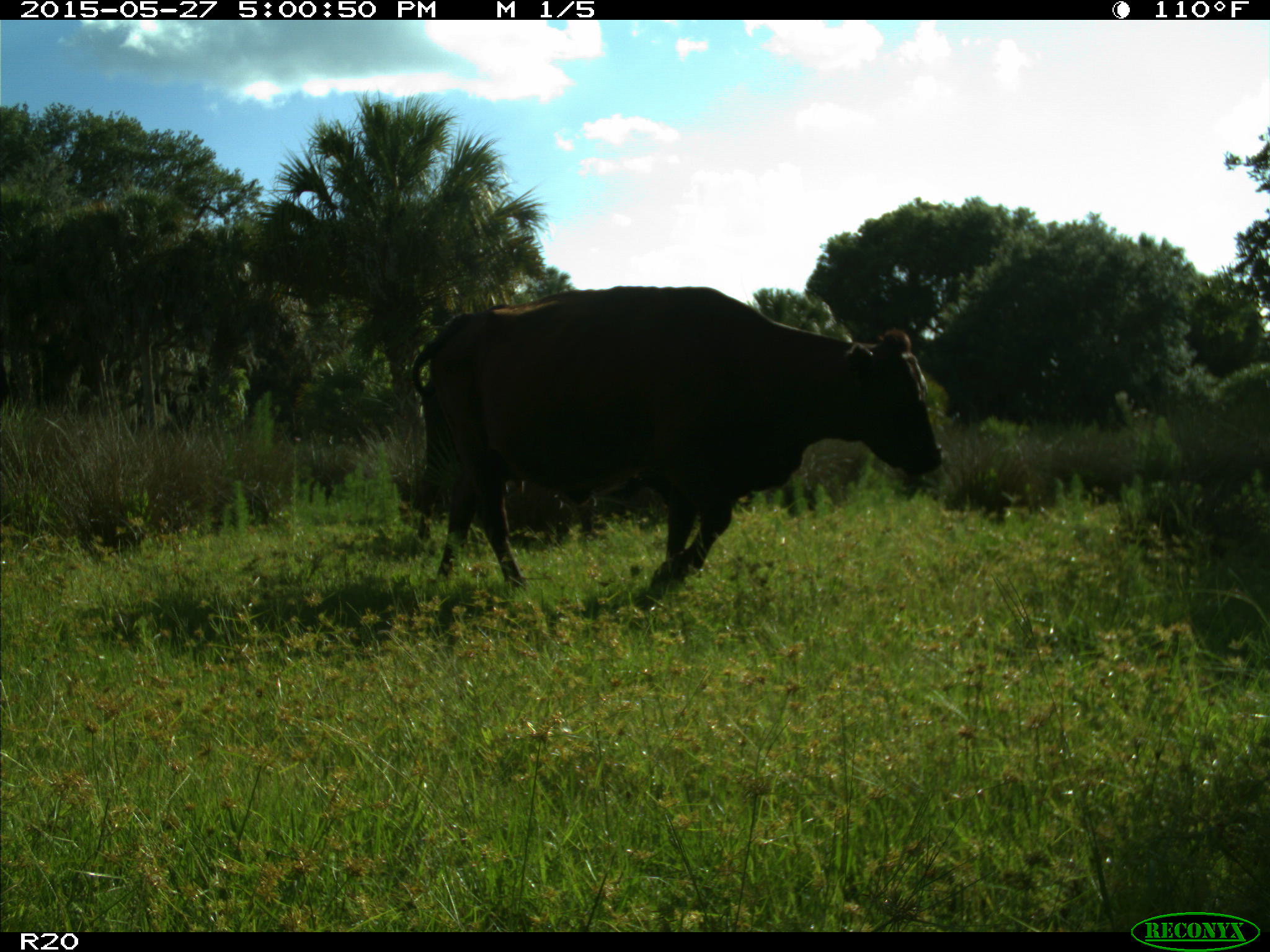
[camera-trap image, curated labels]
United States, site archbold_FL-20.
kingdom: Animalia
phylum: Chordata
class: Mammalia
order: Artiodactyla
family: Bovidae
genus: Bos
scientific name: Bos taurus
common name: domestic cow